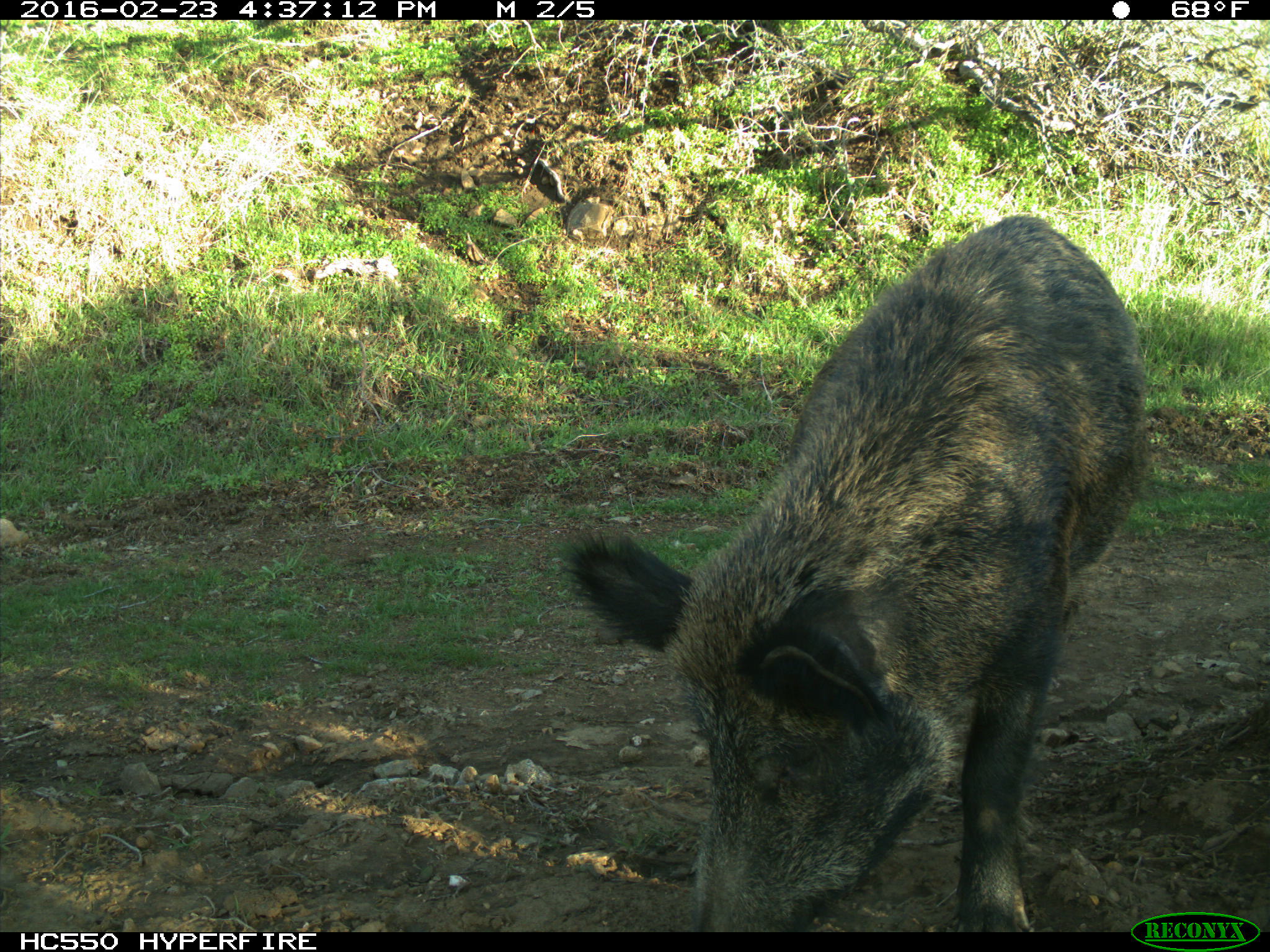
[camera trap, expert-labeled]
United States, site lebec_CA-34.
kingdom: Animalia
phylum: Chordata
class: Mammalia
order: Artiodactyla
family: Suidae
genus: Sus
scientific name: Sus scrofa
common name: wild boar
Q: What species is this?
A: Sus scrofa (wild boar).